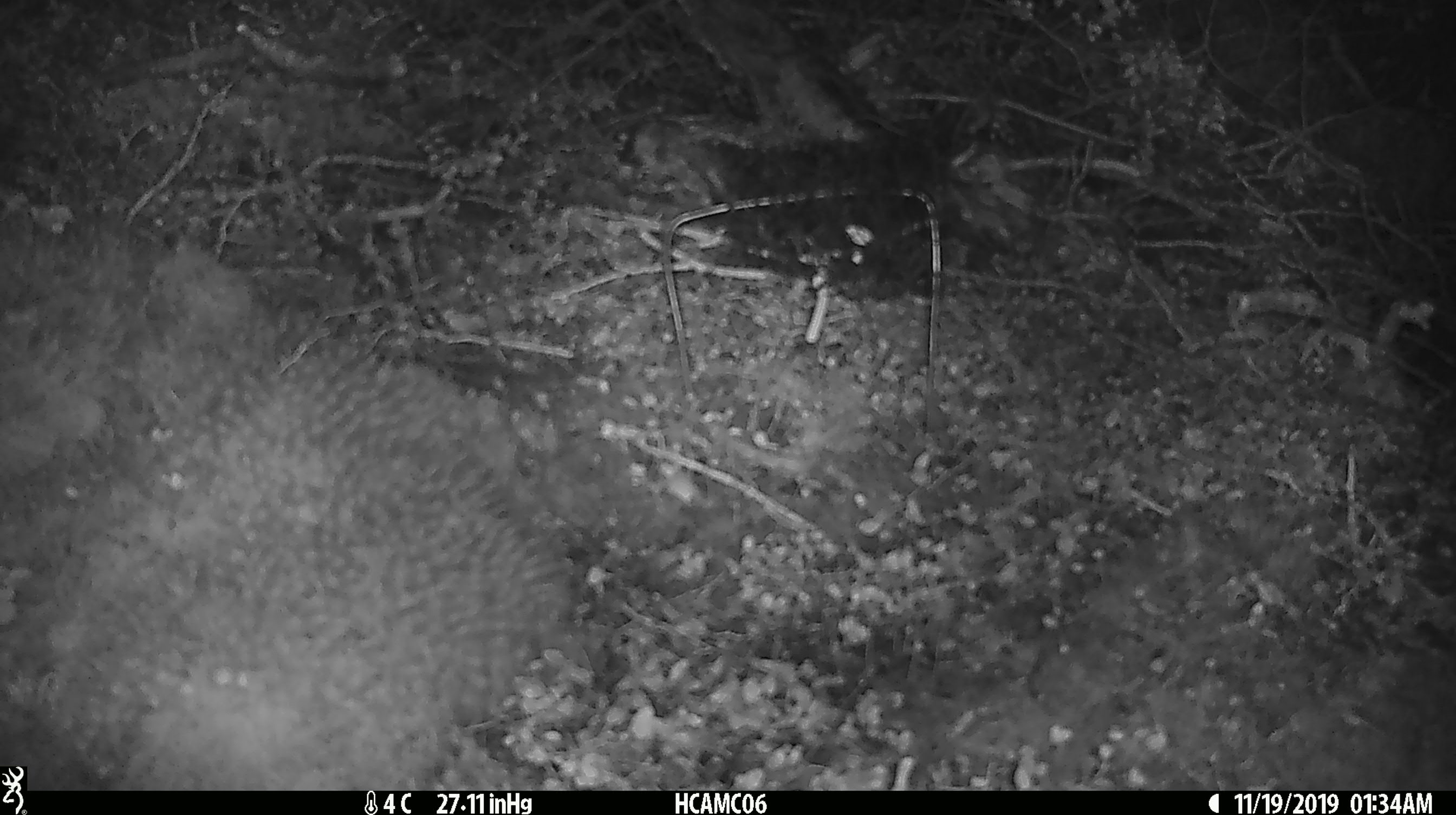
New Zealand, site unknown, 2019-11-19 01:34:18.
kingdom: Animalia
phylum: Chordata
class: Mammalia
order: Rodentia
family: Muridae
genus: Mus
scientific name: Mus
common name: mouse